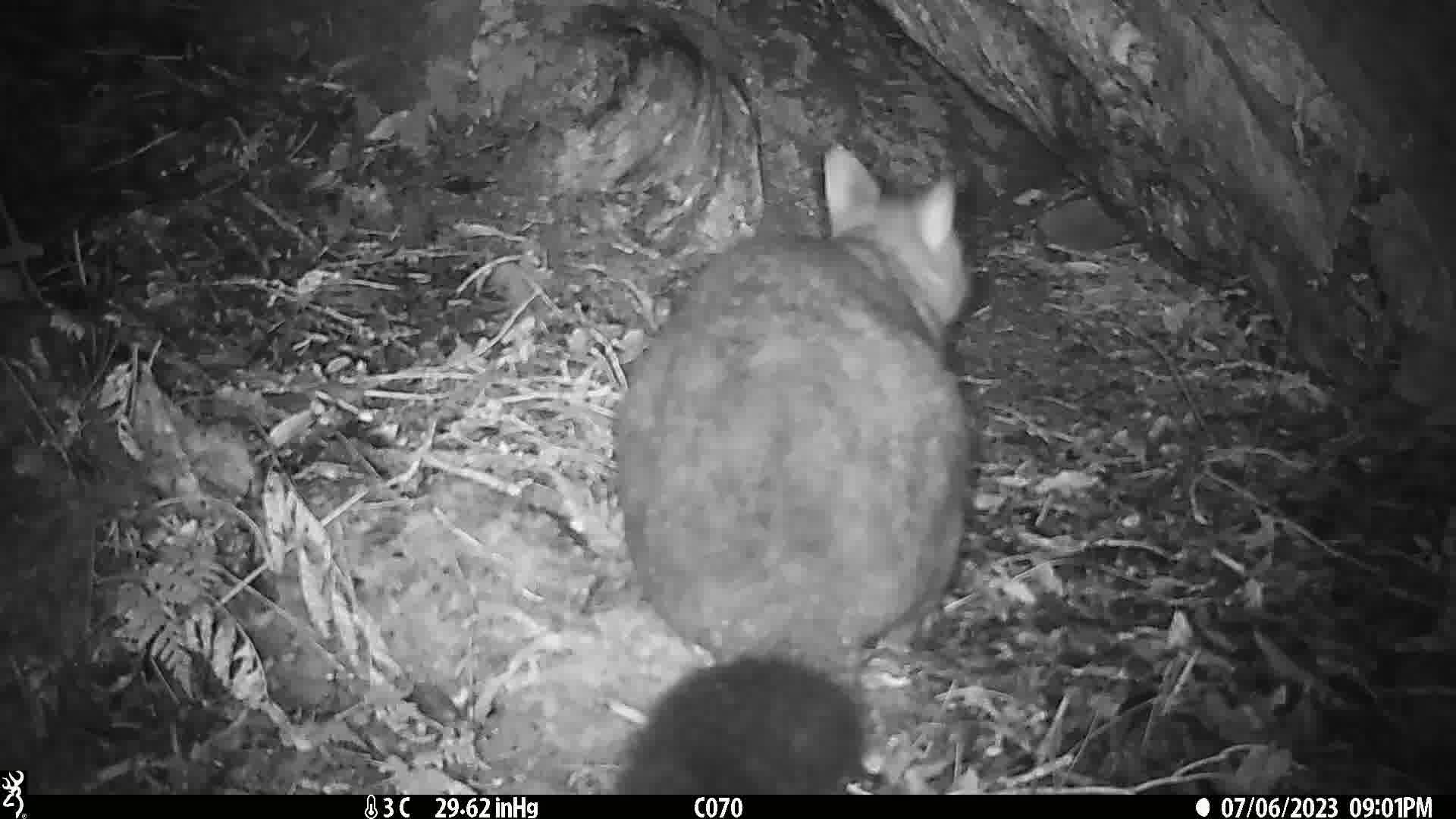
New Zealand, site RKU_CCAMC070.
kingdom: Animalia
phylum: Chordata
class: Mammalia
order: Diprotodontia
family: Phalangeridae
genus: Trichosurus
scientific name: Trichosurus vulpecula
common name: common brushtail possum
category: possum